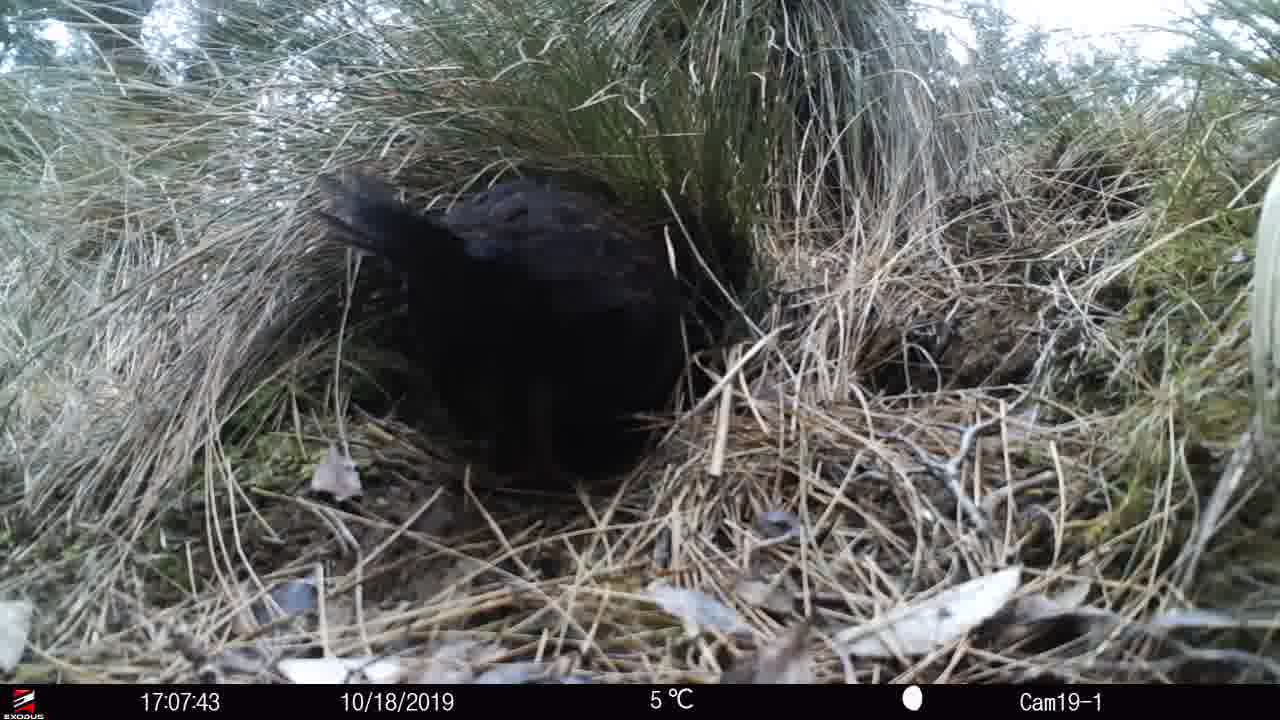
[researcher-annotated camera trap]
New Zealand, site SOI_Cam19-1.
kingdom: Animalia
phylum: Chordata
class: Aves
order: Gruiformes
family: Rallidae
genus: Gallirallus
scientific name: Gallirallus australis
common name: weka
Weka (Gallirallus australis).